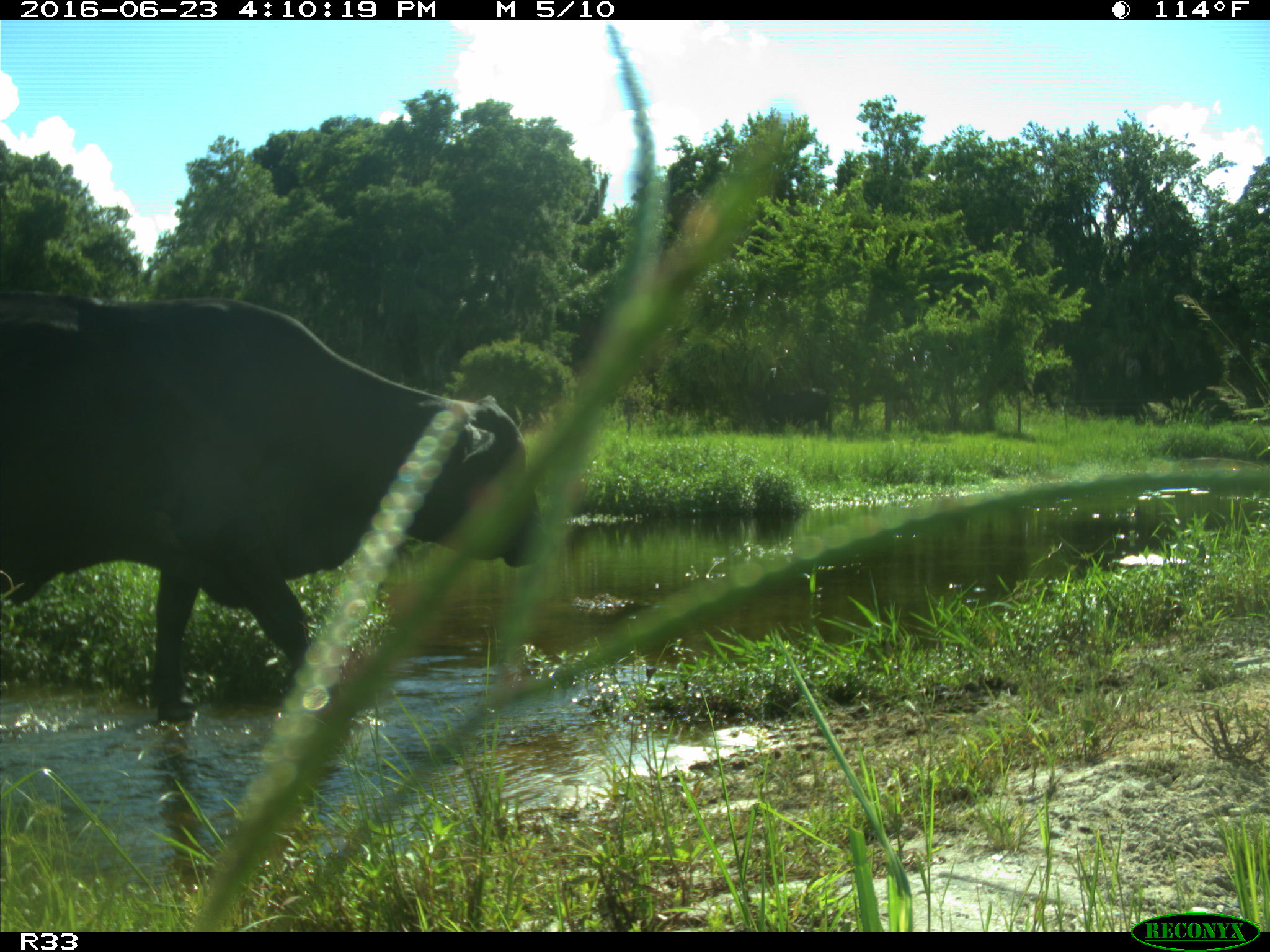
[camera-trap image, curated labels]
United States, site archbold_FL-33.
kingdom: Animalia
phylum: Chordata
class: Mammalia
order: Artiodactyla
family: Bovidae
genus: Bos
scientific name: Bos taurus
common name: domestic cow